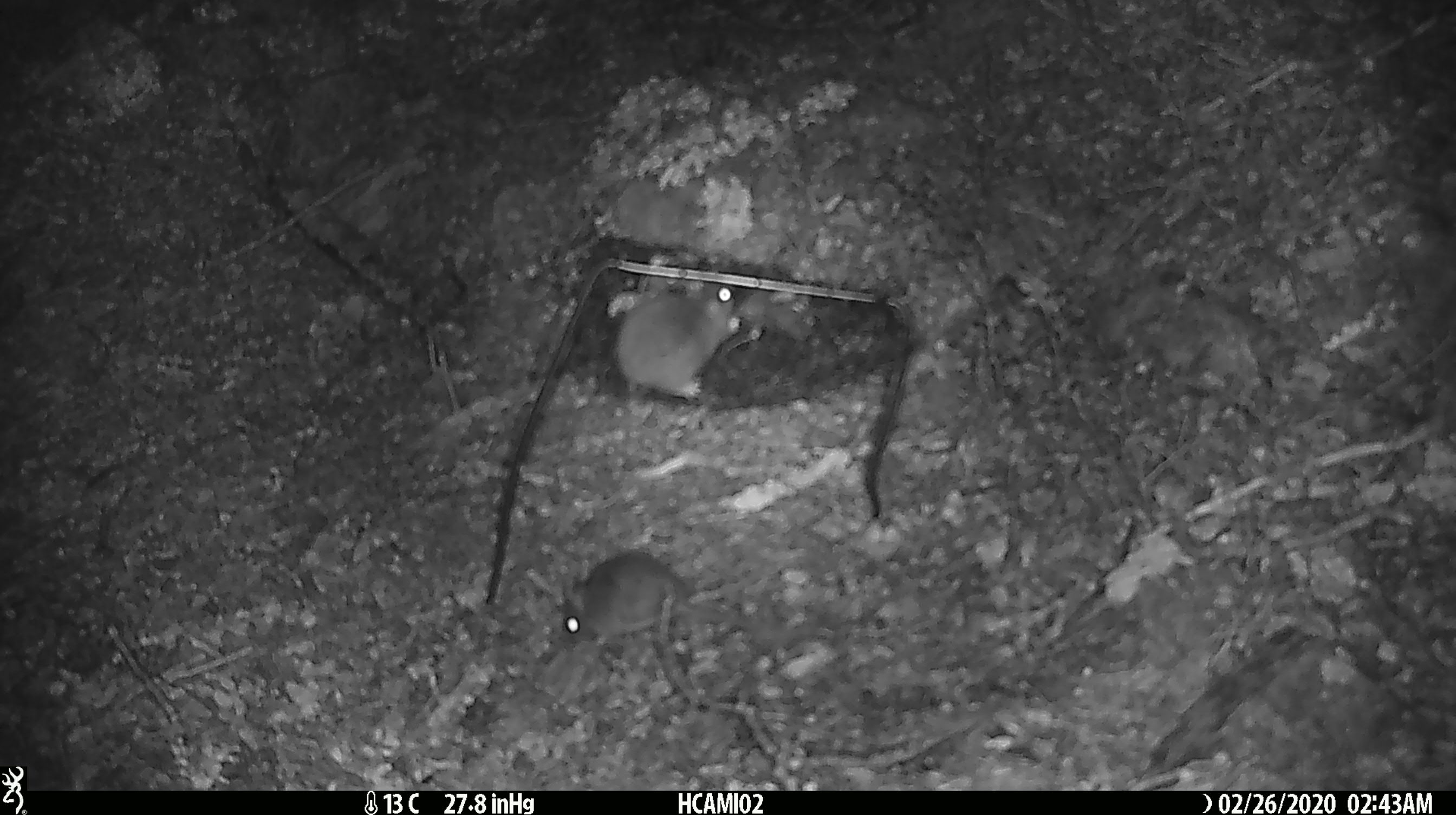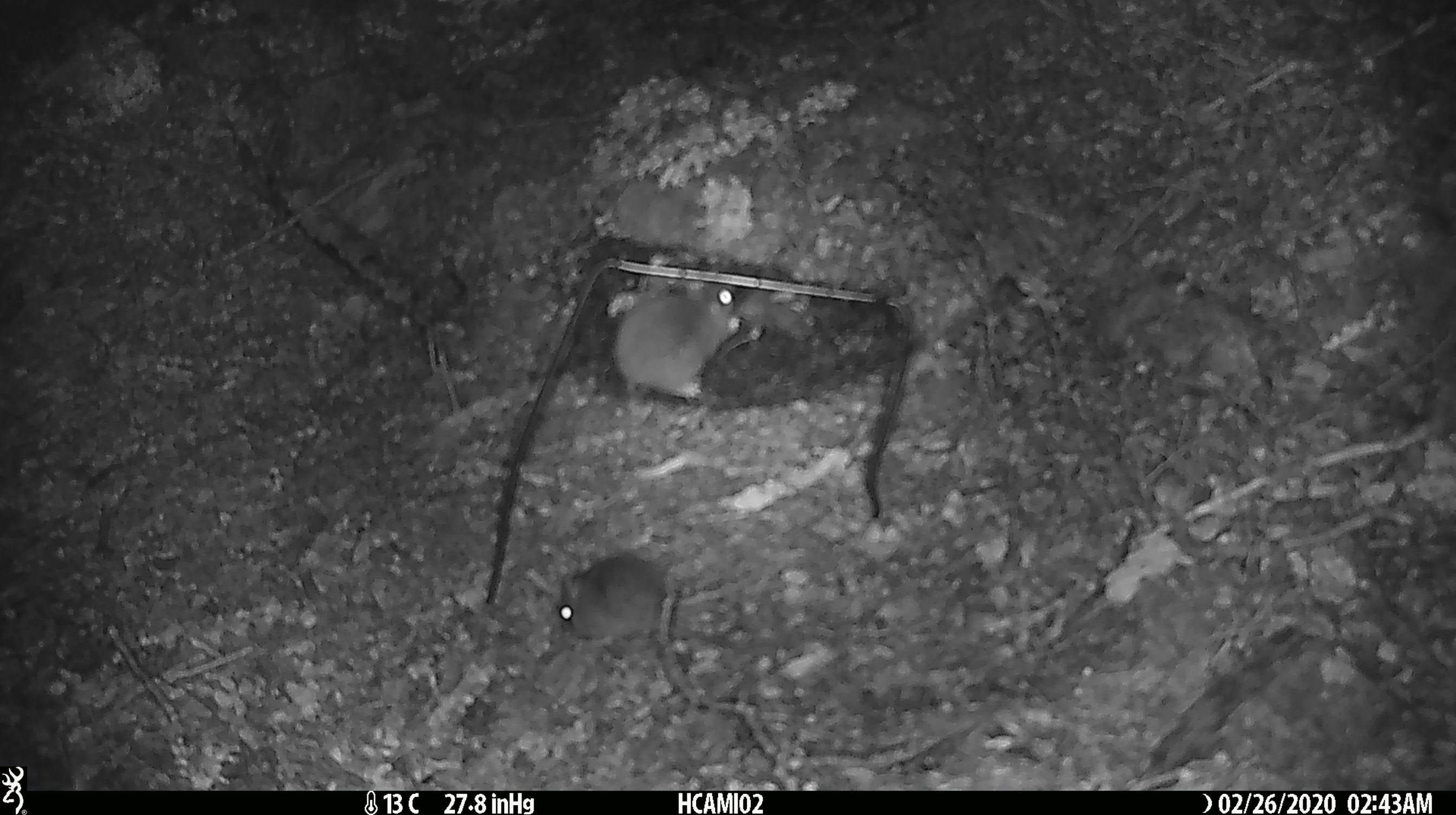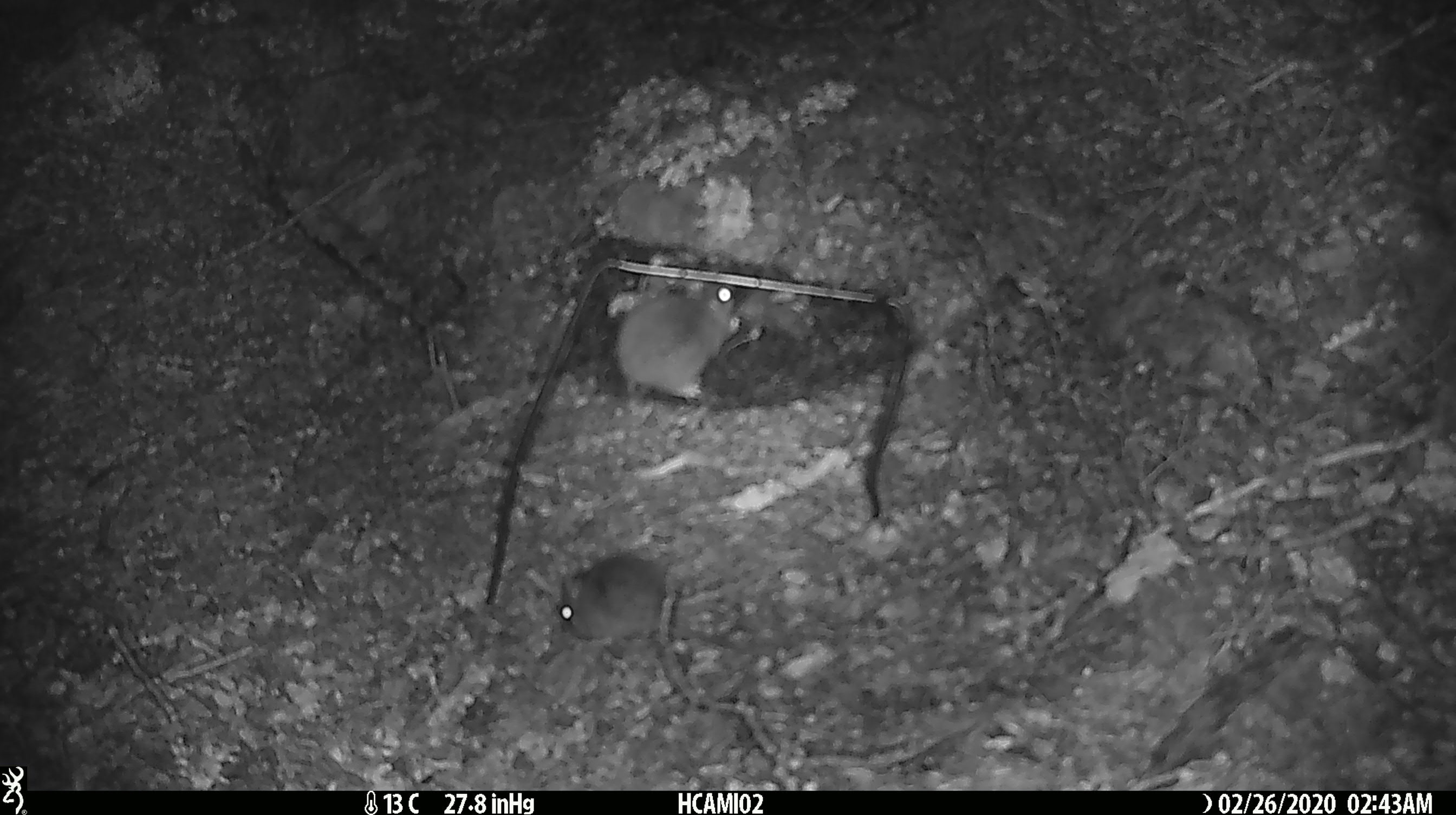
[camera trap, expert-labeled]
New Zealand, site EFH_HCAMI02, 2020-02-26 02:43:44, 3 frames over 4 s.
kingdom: Animalia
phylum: Chordata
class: Mammalia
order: Rodentia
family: Muridae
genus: Mus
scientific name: Mus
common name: mouse